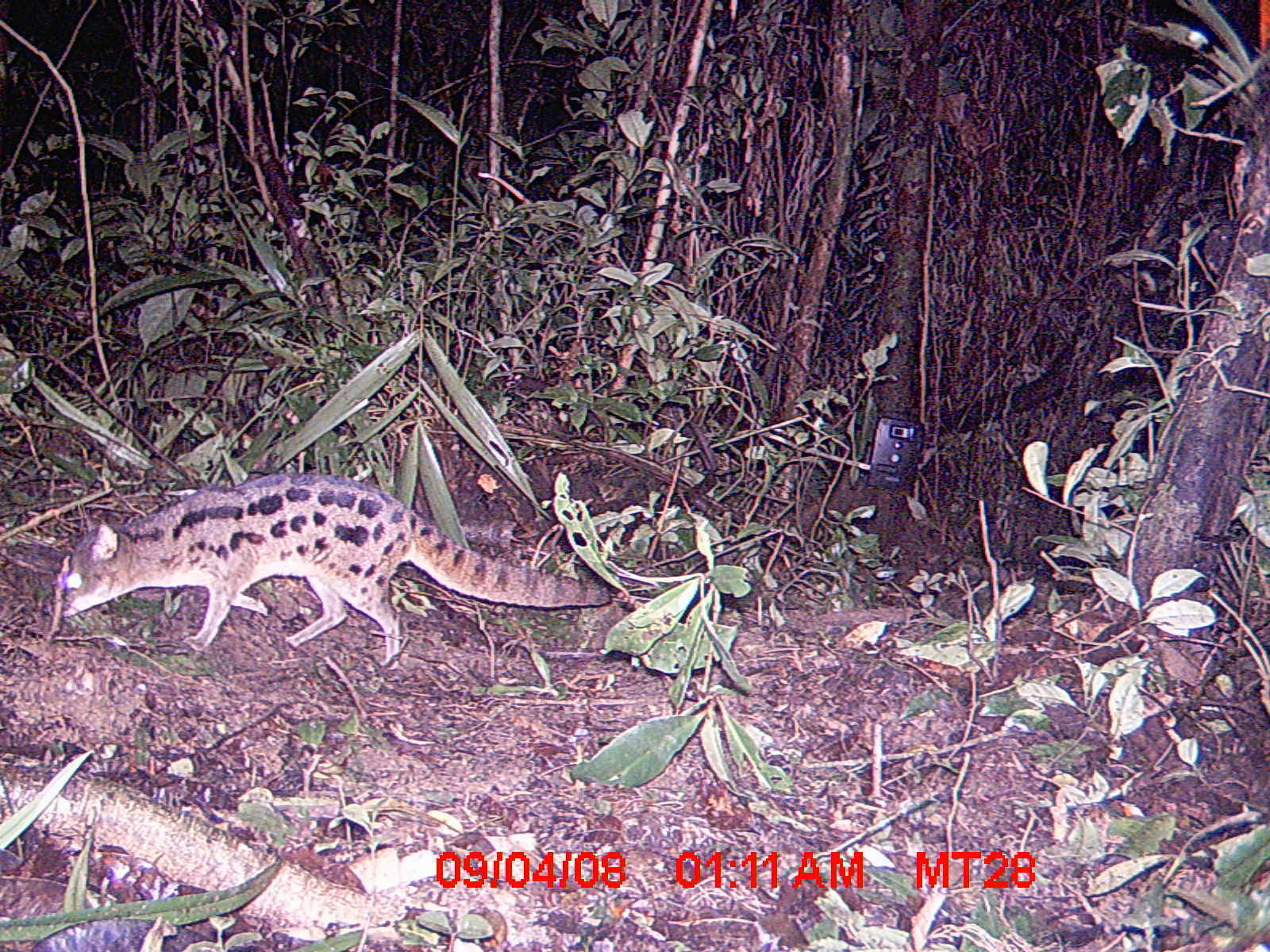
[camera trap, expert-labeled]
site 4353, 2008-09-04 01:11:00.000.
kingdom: Animalia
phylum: Chordata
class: Aves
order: Cuculiformes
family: Cuculidae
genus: Coua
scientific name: Coua serriana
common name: red-breasted coua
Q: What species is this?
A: Coua serriana (red-breasted coua).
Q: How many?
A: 1.